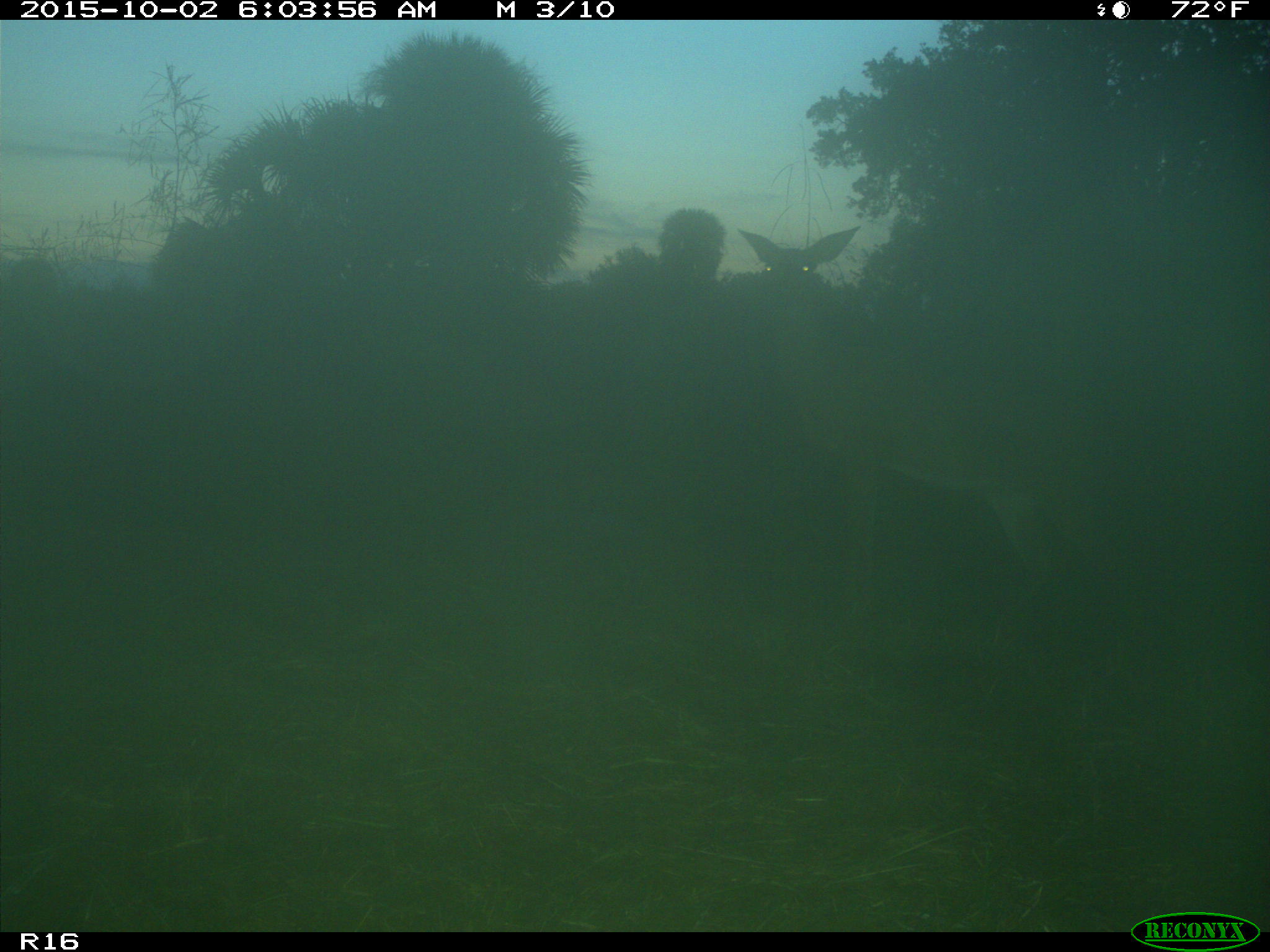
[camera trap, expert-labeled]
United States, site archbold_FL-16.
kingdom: Animalia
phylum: Chordata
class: Mammalia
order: Artiodactyla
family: Cervidae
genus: Odocoileus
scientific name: Odocoileus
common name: deer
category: unidentified deer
Unidentified deer (deer) (Odocoileus).